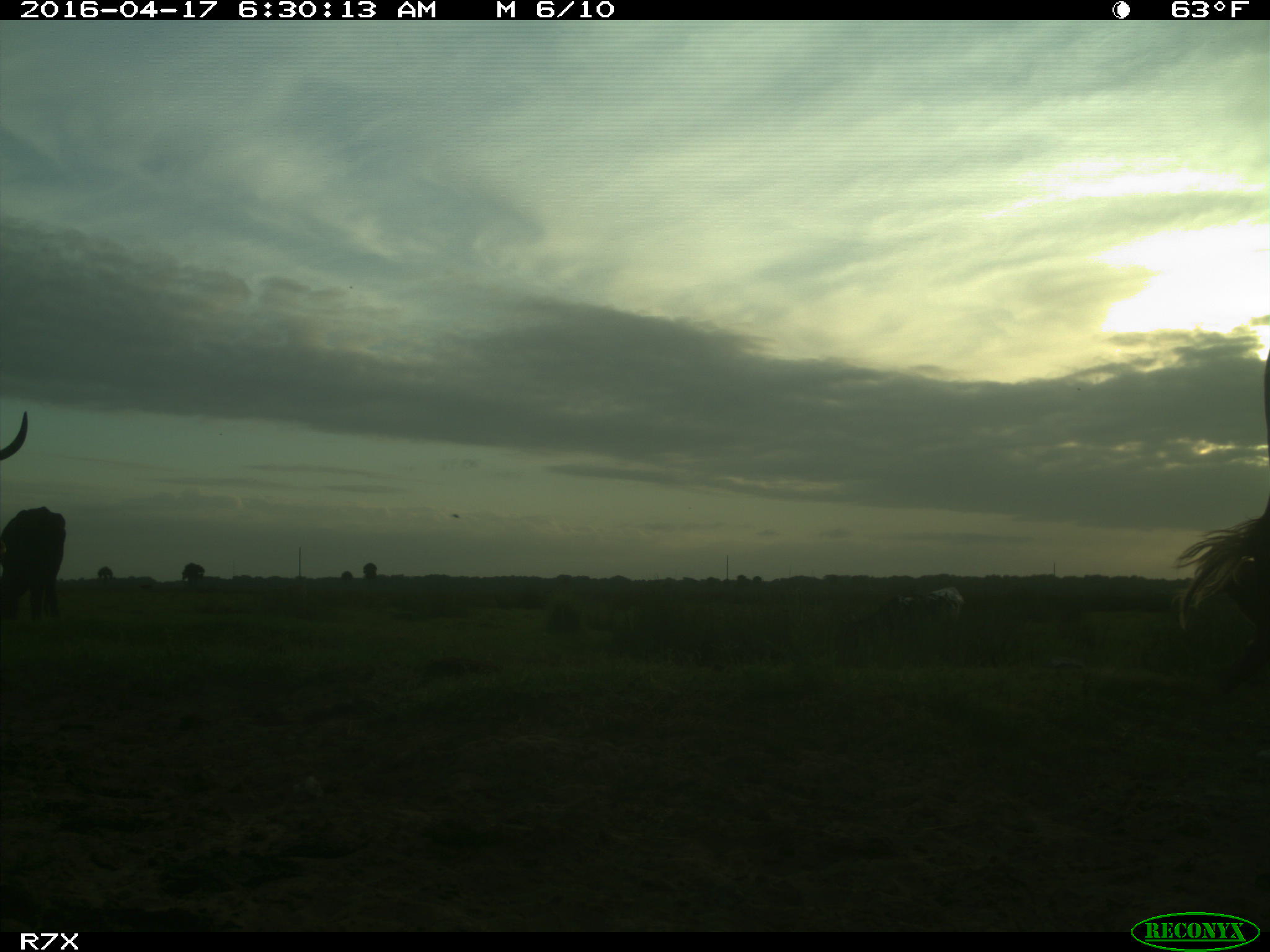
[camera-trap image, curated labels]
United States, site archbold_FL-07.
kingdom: Animalia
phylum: Chordata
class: Mammalia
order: Artiodactyla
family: Bovidae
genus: Bos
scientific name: Bos taurus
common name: domestic cow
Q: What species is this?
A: Bos taurus (domestic cow).